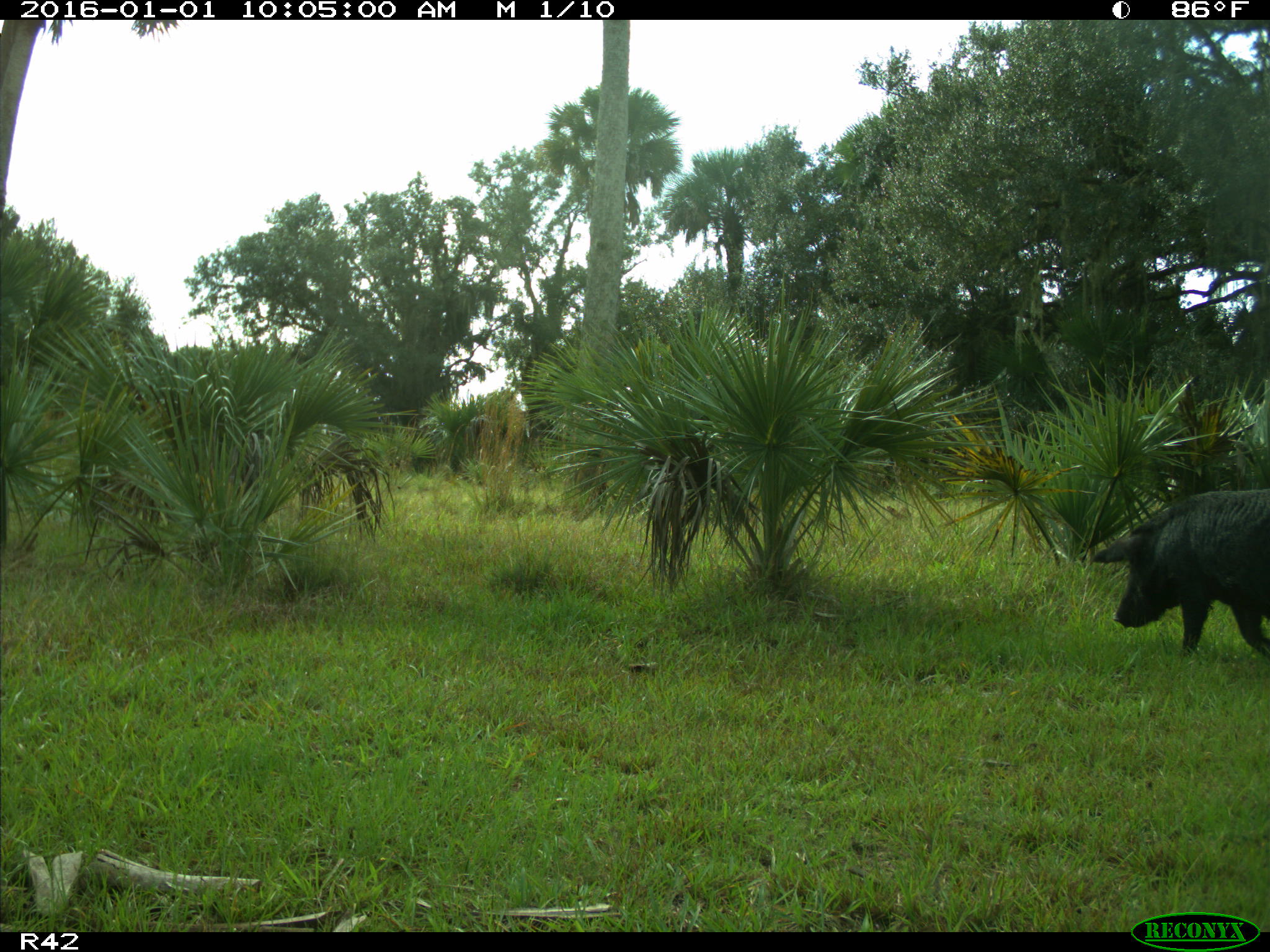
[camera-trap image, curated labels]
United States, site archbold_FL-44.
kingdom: Animalia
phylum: Chordata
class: Mammalia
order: Artiodactyla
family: Suidae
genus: Sus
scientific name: Sus scrofa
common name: wild boar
Sus scrofa (wild boar).